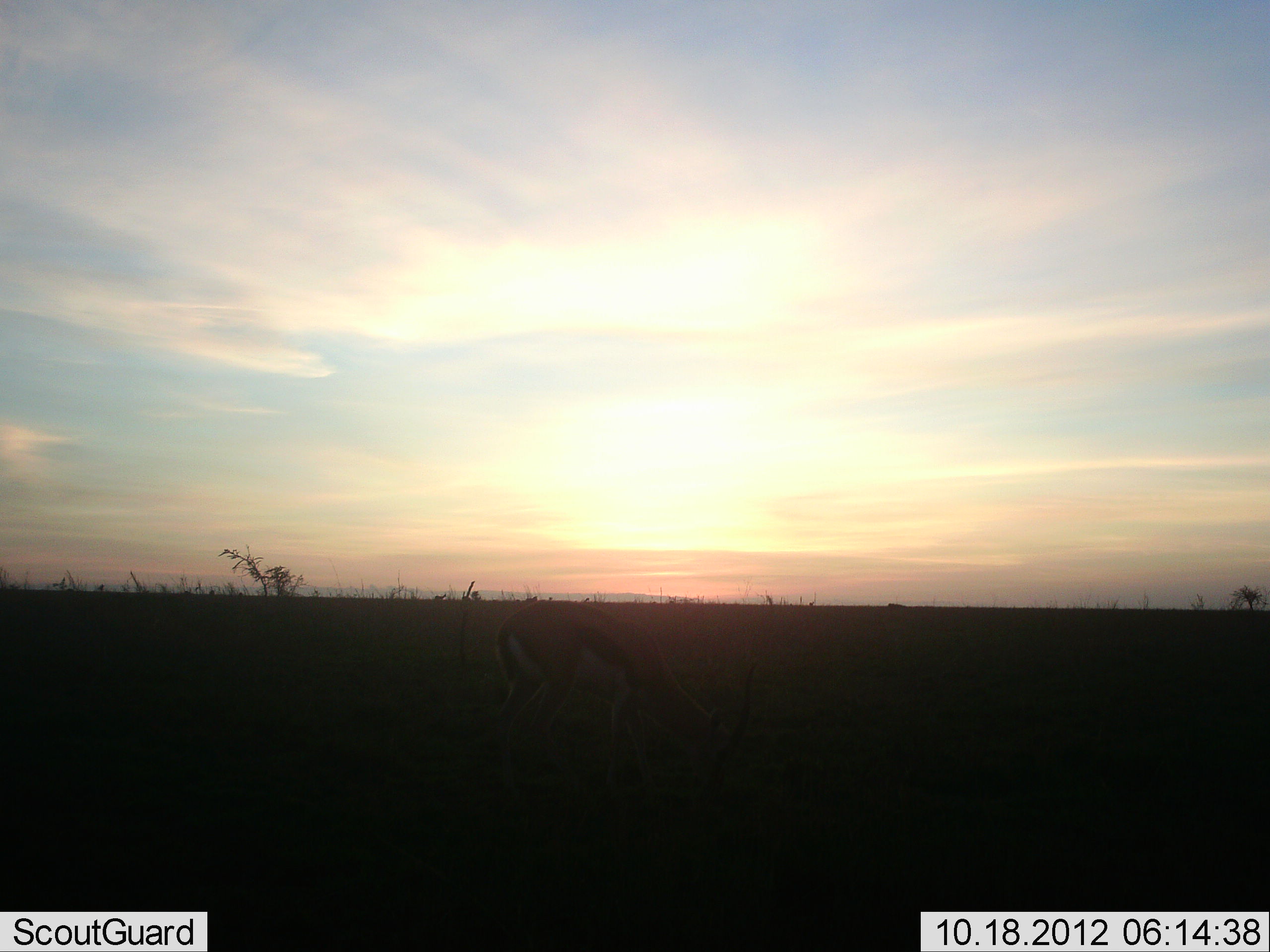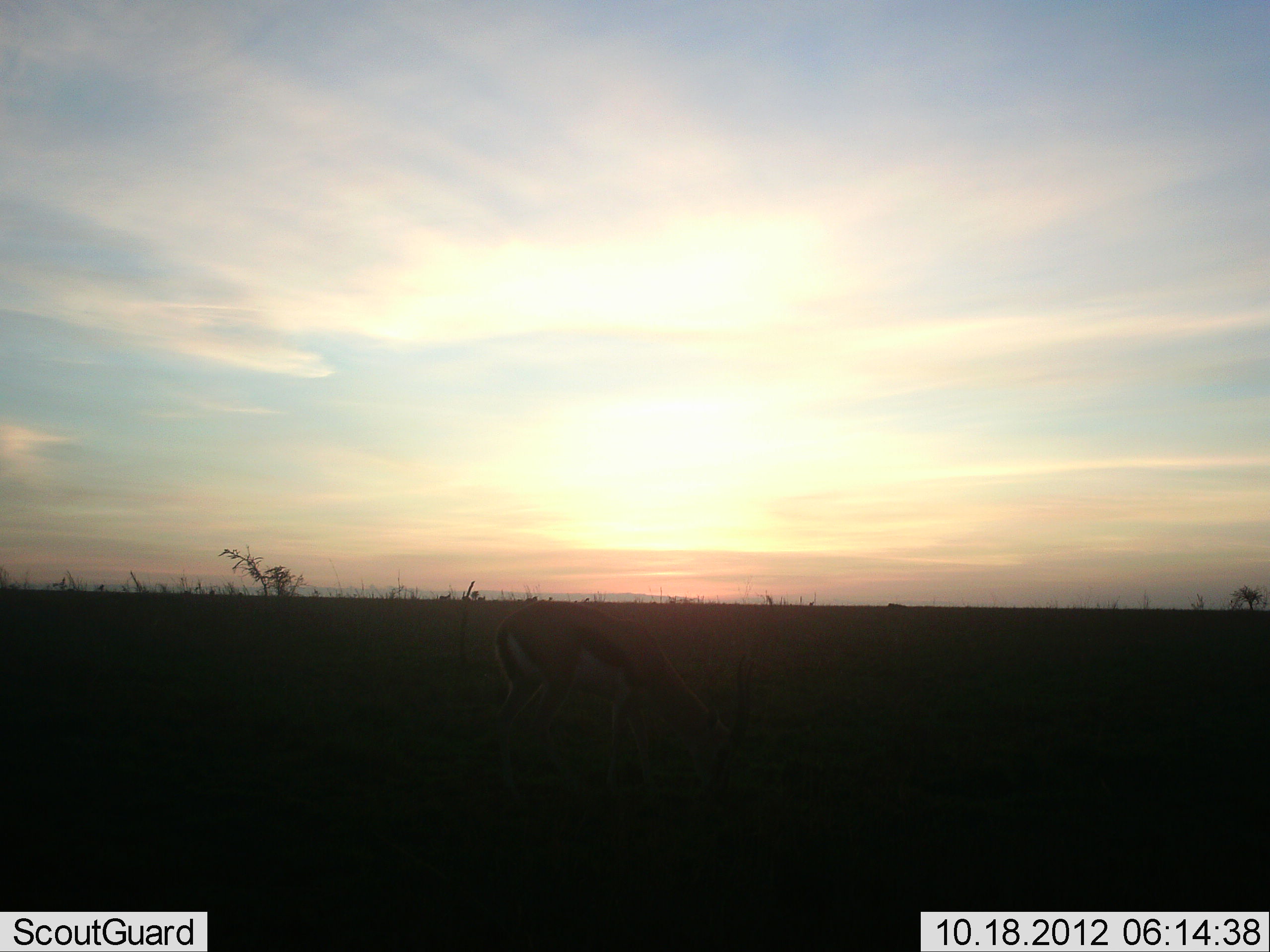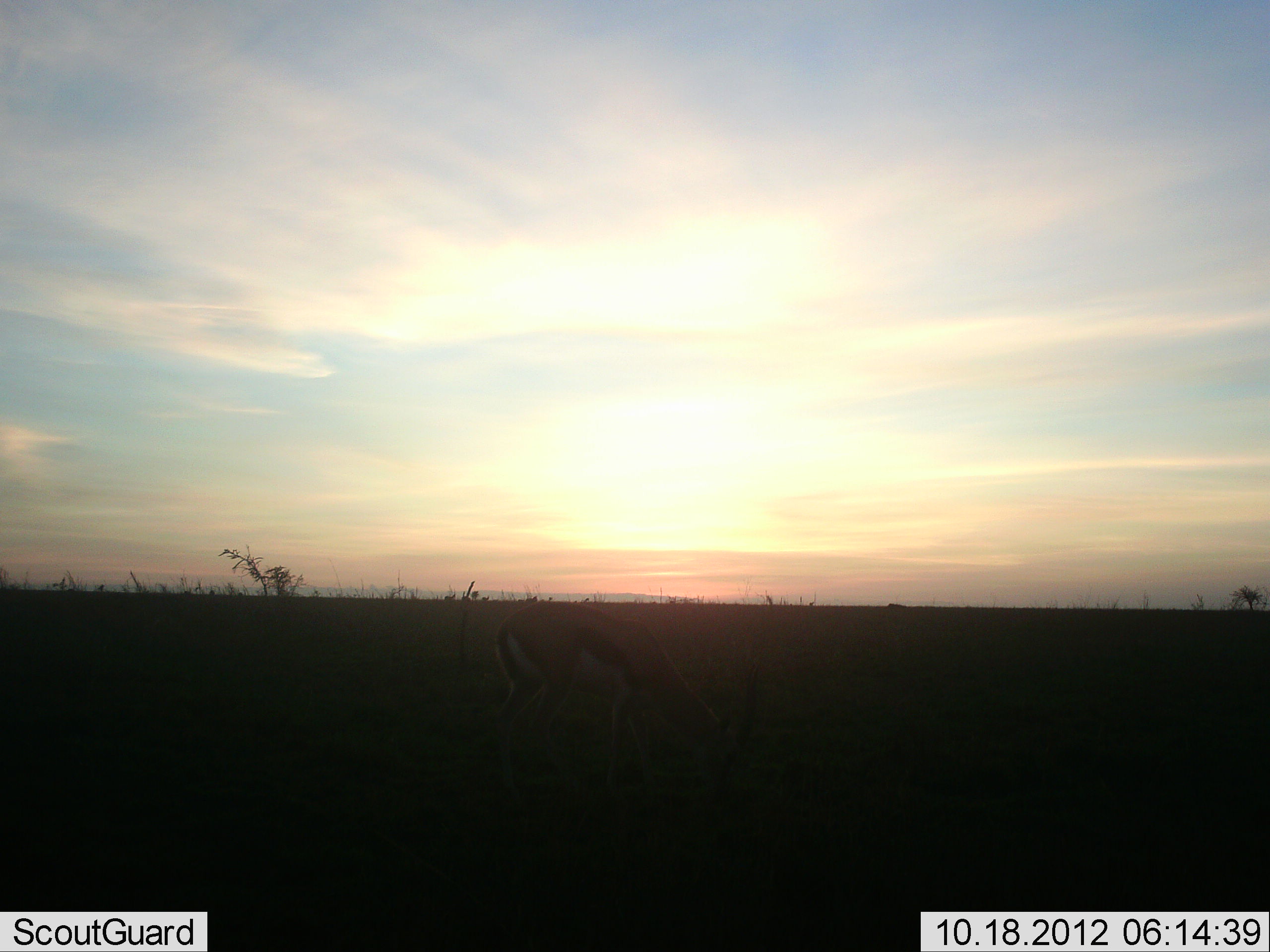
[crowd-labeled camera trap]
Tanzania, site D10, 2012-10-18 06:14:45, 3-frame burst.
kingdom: Animalia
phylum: Chordata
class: Mammalia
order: Artiodactyla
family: Bovidae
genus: Eudorcas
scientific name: Eudorcas thomsonii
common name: thomson's gazelle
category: gazellethomsons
Gazellethomsons (thomson's gazelle) (Eudorcas thomsonii), count 1. Behavior (volunteer vote fractions): standing 45%, resting 0%, moving 0%, interacting 0%. Young present (vote fraction): 0%. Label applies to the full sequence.